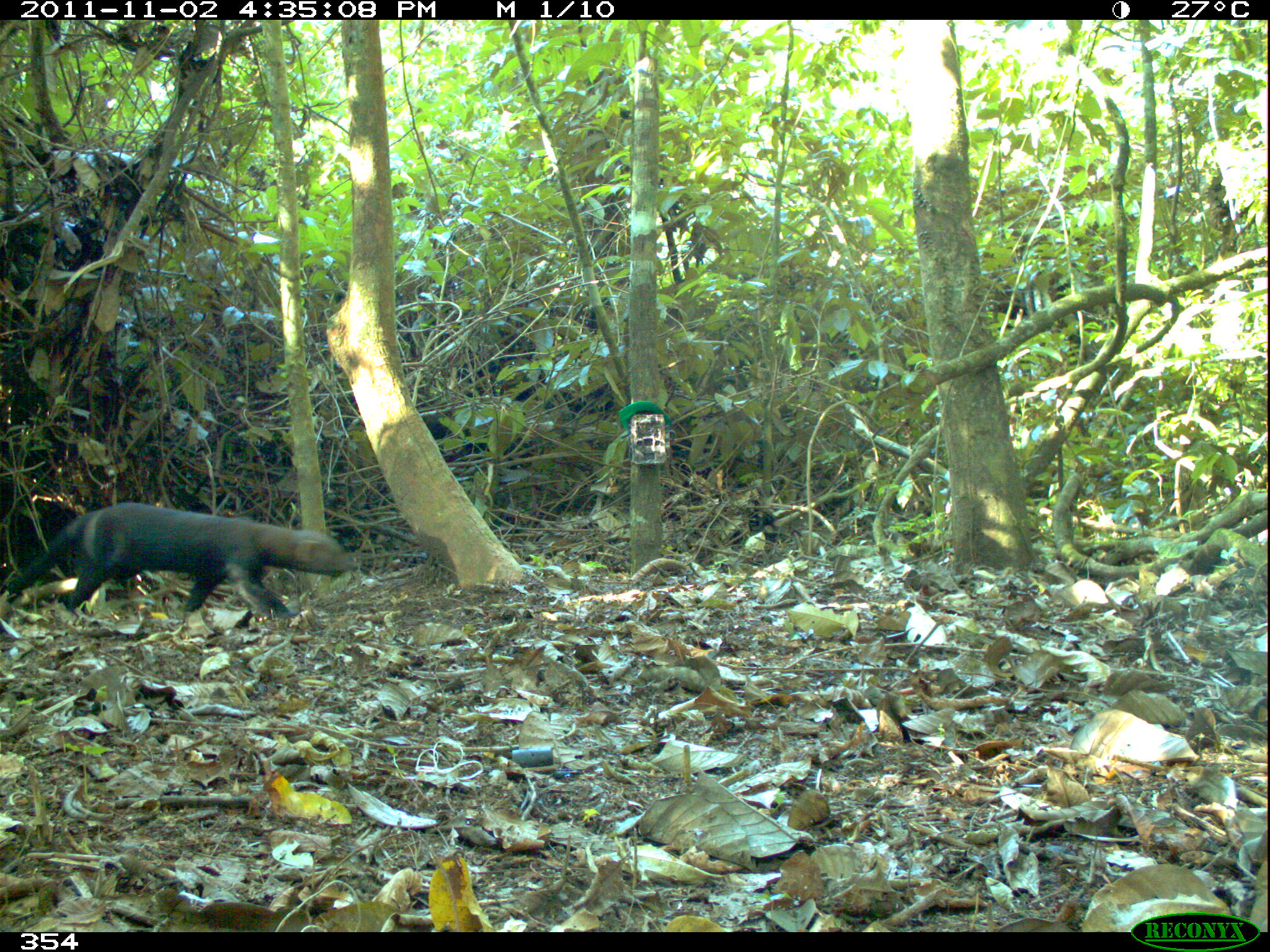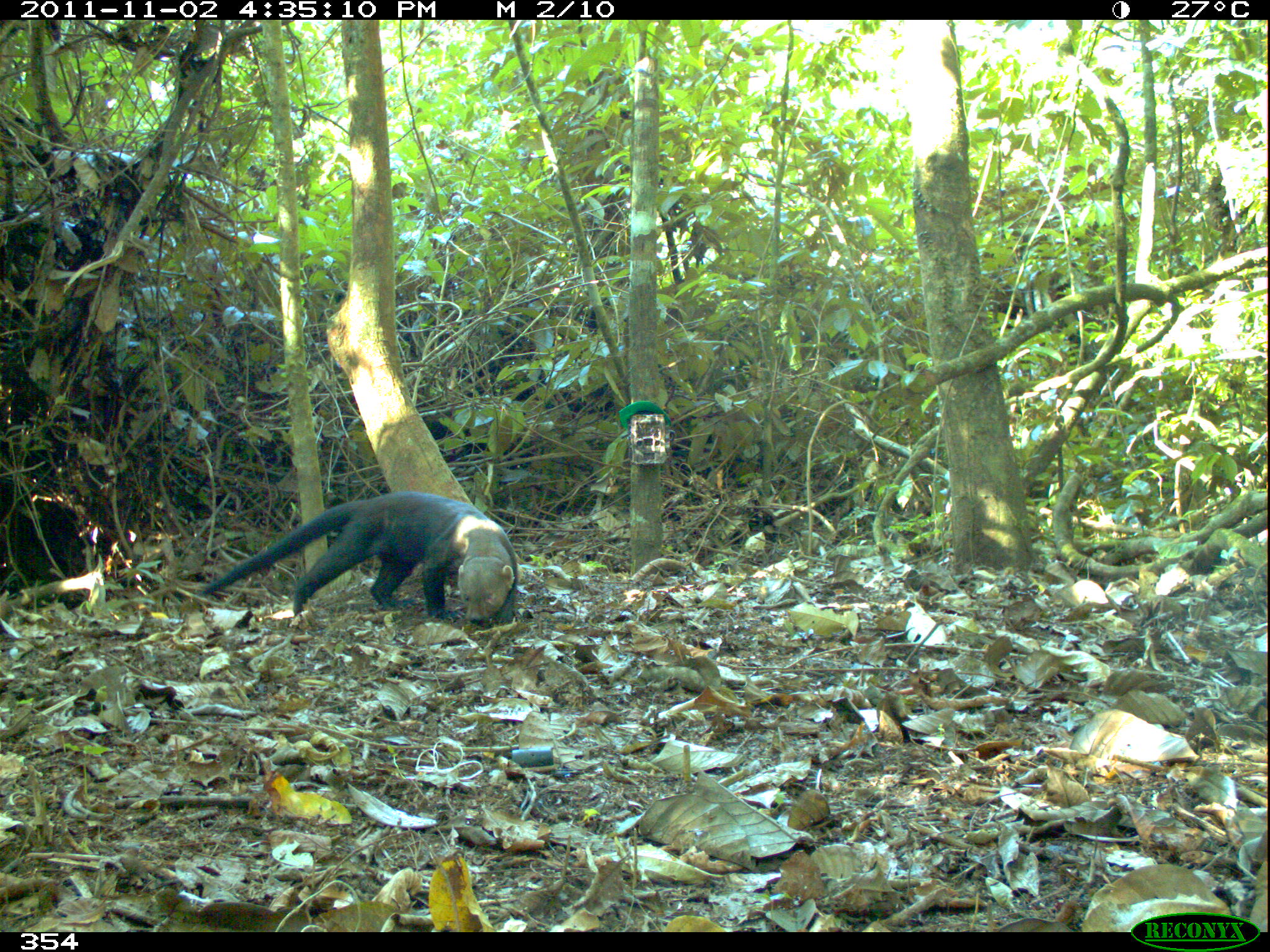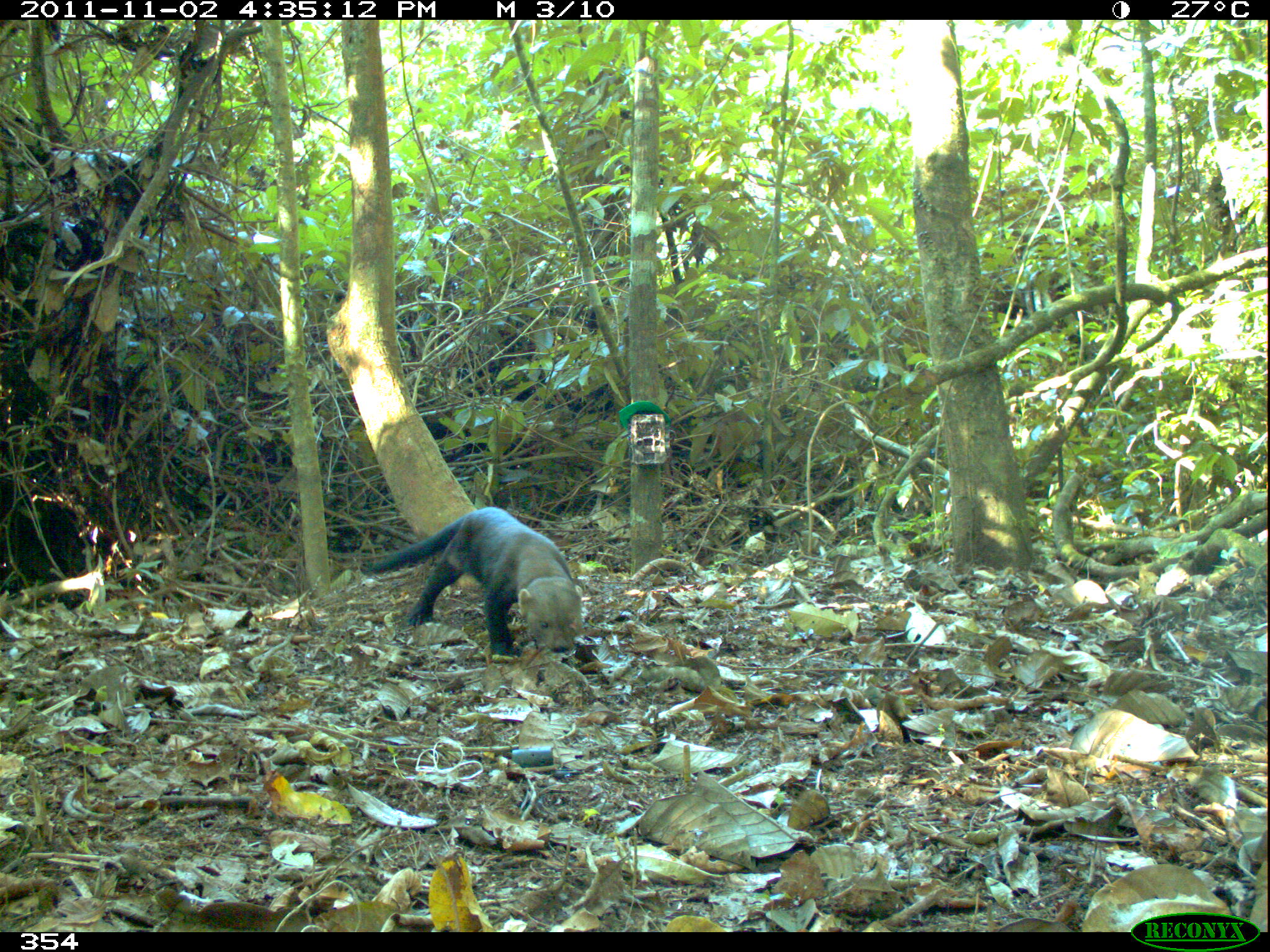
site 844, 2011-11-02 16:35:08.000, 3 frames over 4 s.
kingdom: Animalia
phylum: Chordata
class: Mammalia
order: Carnivora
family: Mustelidae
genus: Eira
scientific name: Eira barbara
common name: tayra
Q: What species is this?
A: Eira barbara (tayra).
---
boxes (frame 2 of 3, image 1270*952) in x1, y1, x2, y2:
eira barbara: 200, 490, 518, 627